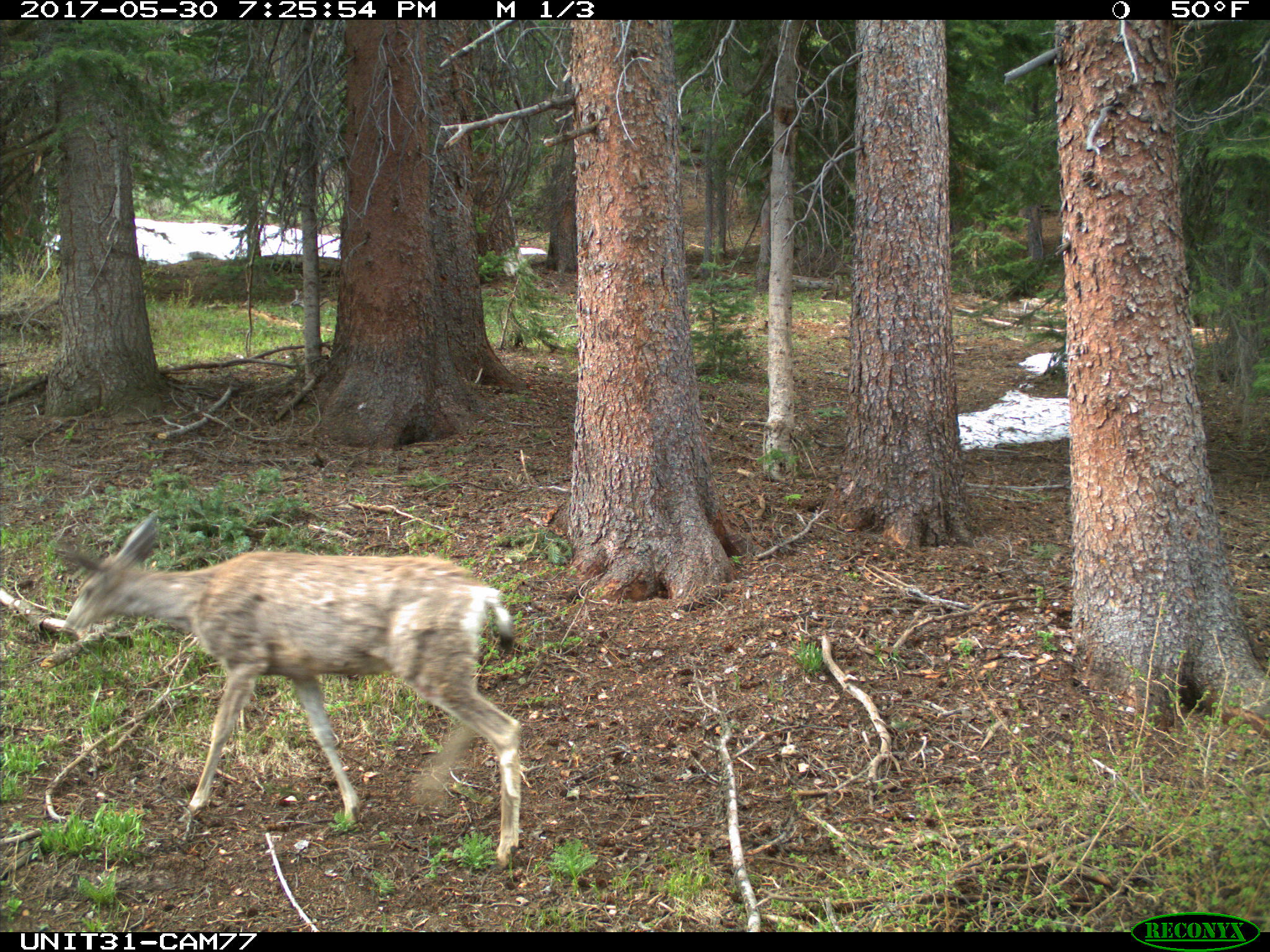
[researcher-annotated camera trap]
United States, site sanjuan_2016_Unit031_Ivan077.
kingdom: Animalia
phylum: Chordata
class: Mammalia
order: Artiodactyla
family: Cervidae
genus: Odocoileus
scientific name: Odocoileus hemionus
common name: mule deer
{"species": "Odocoileus hemionus (mule deer)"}